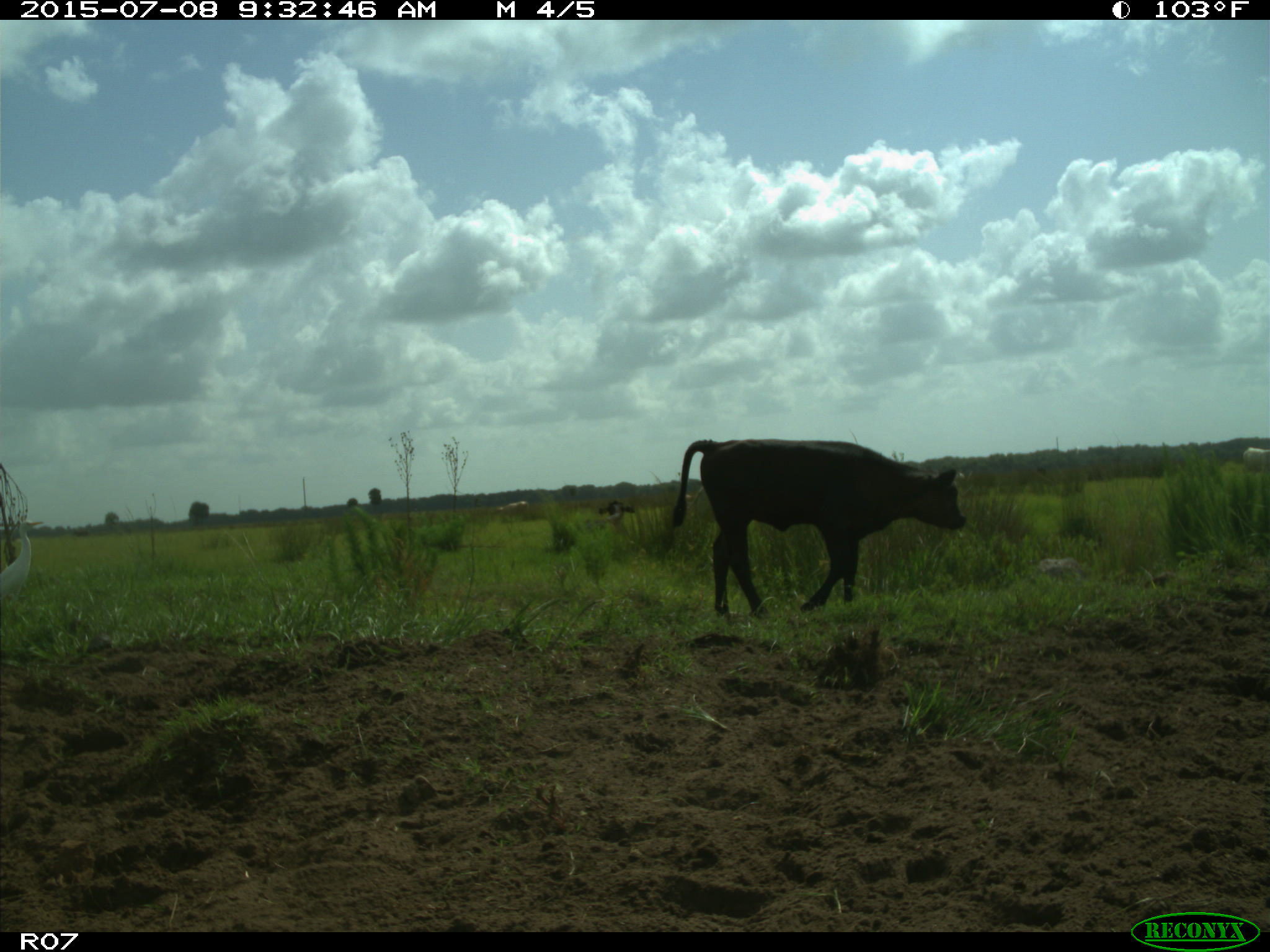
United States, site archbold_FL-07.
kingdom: Animalia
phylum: Chordata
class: Mammalia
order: Artiodactyla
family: Bovidae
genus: Bos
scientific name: Bos taurus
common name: domestic cow